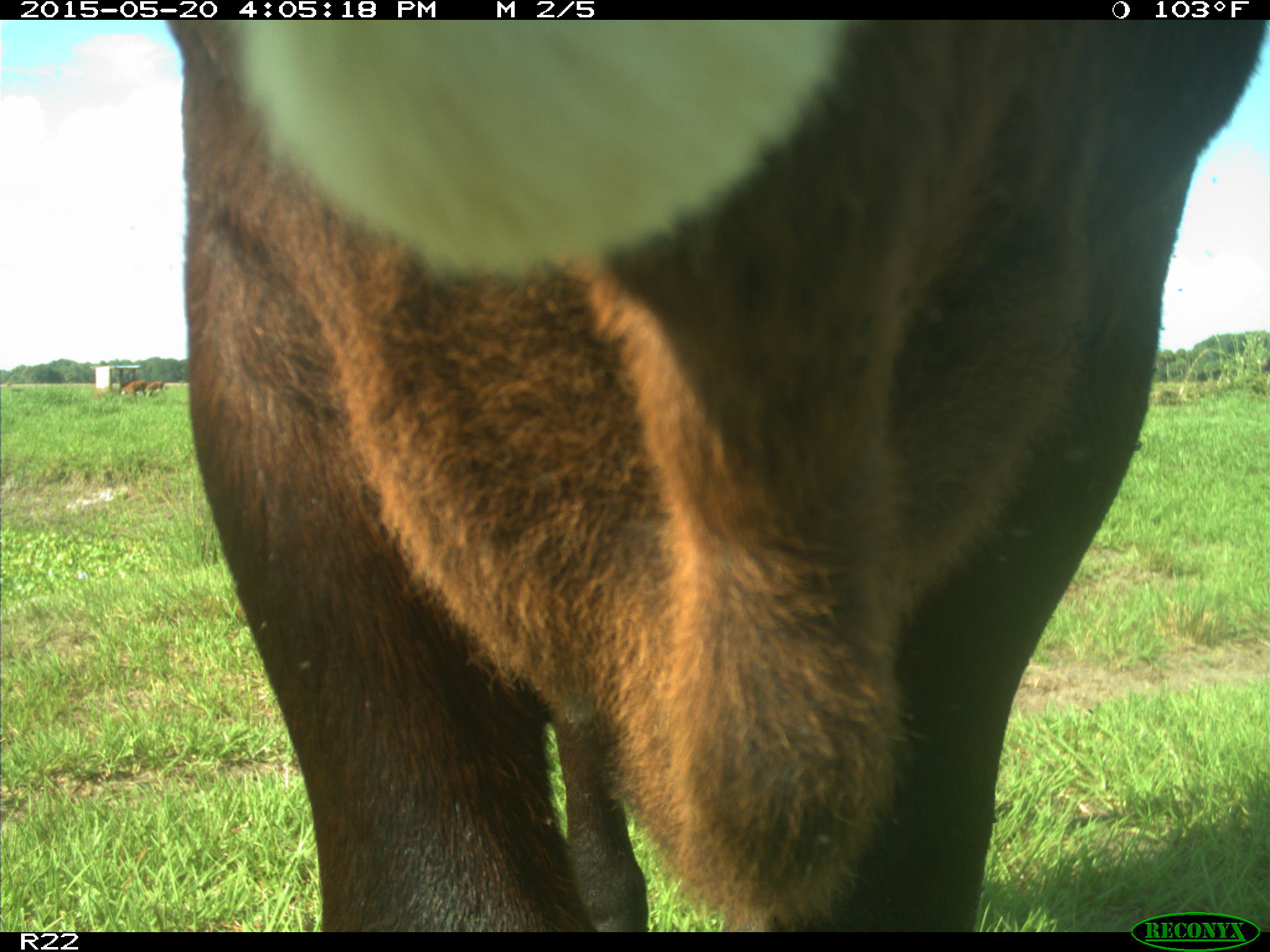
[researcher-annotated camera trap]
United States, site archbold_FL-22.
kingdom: Animalia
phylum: Chordata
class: Mammalia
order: Artiodactyla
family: Bovidae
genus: Bos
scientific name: Bos taurus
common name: domestic cow